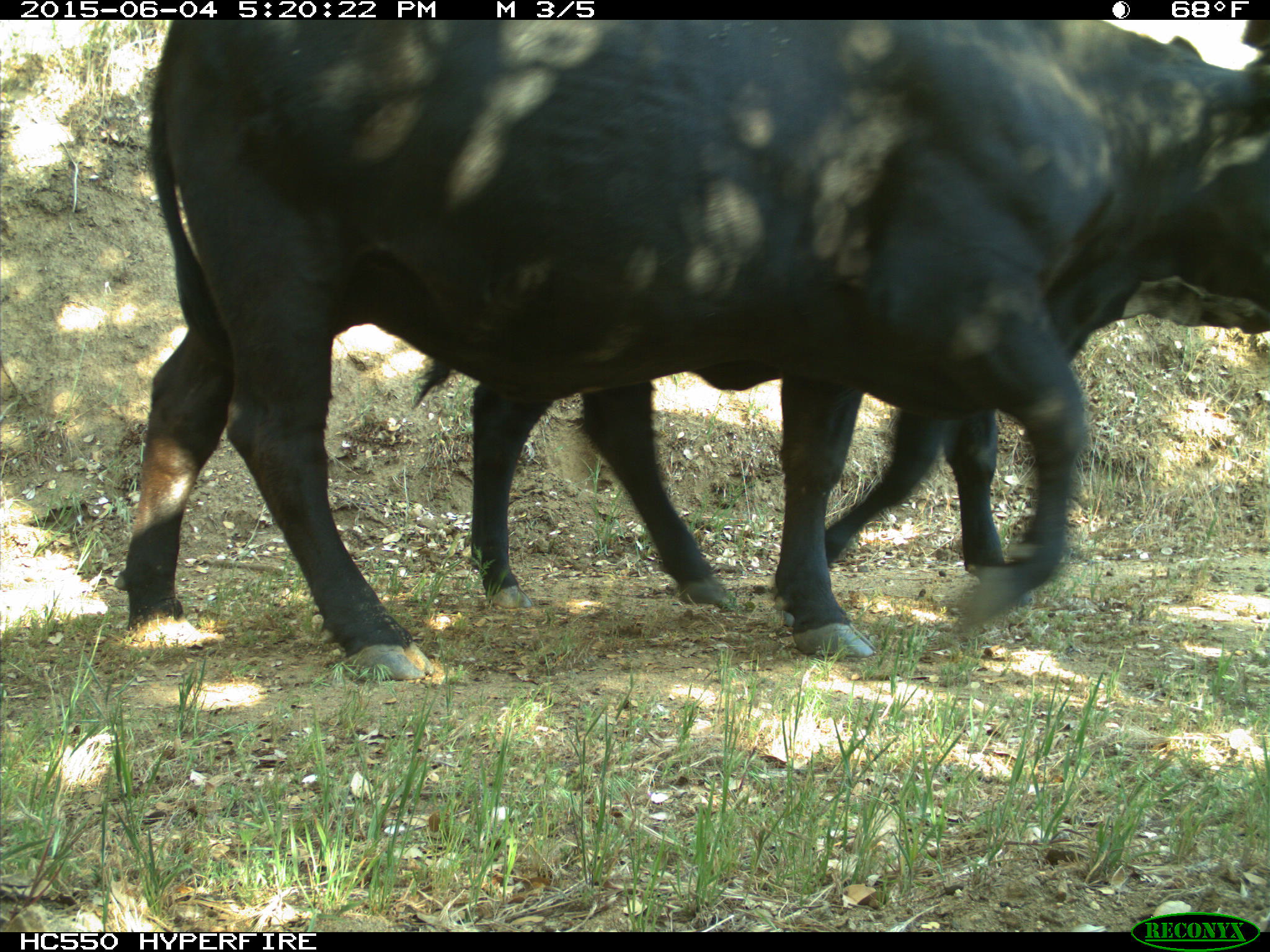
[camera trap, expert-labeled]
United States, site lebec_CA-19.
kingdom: Animalia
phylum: Chordata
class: Mammalia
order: Artiodactyla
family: Bovidae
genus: Bos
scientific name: Bos taurus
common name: domestic cow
Bos taurus (domestic cow).